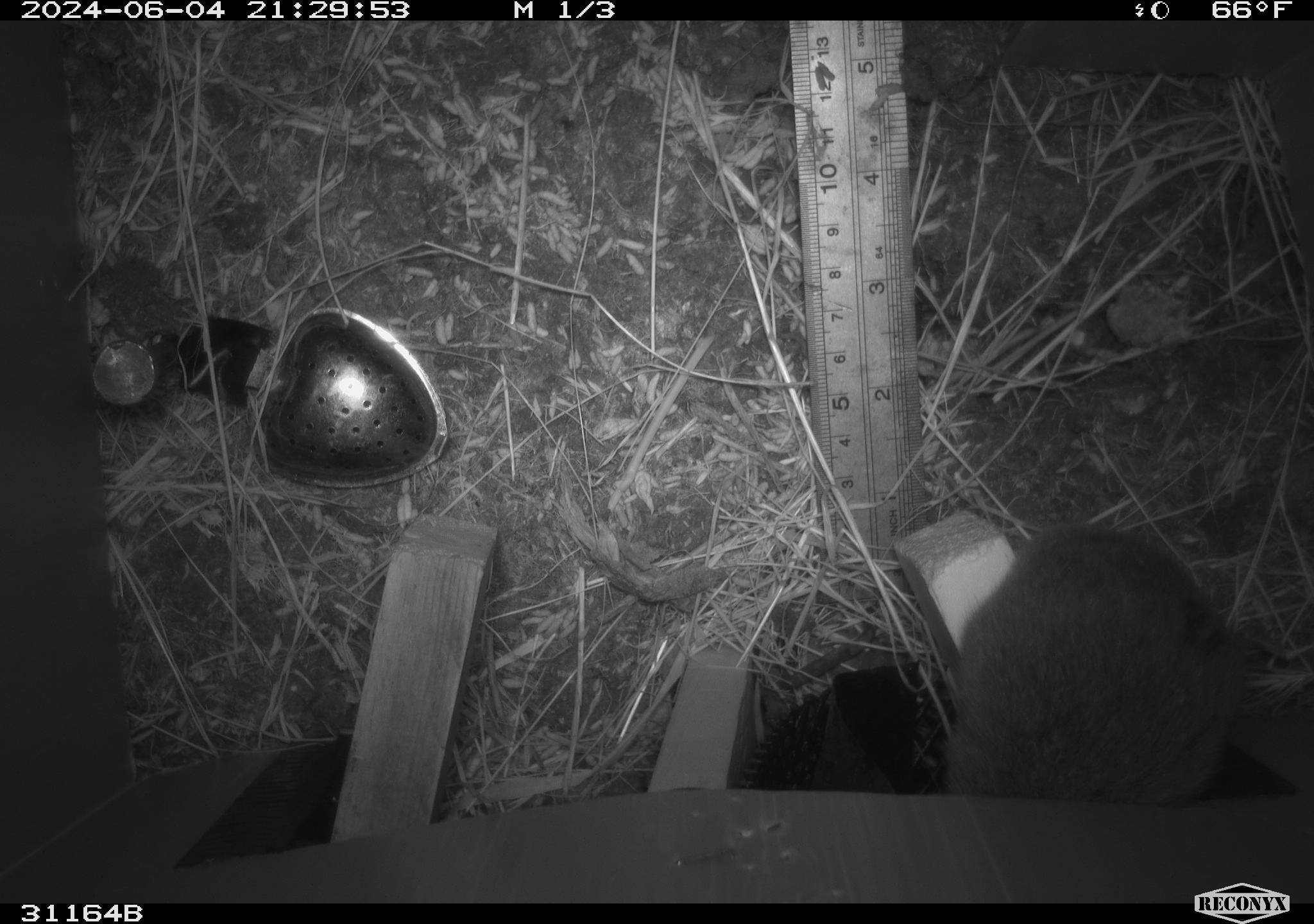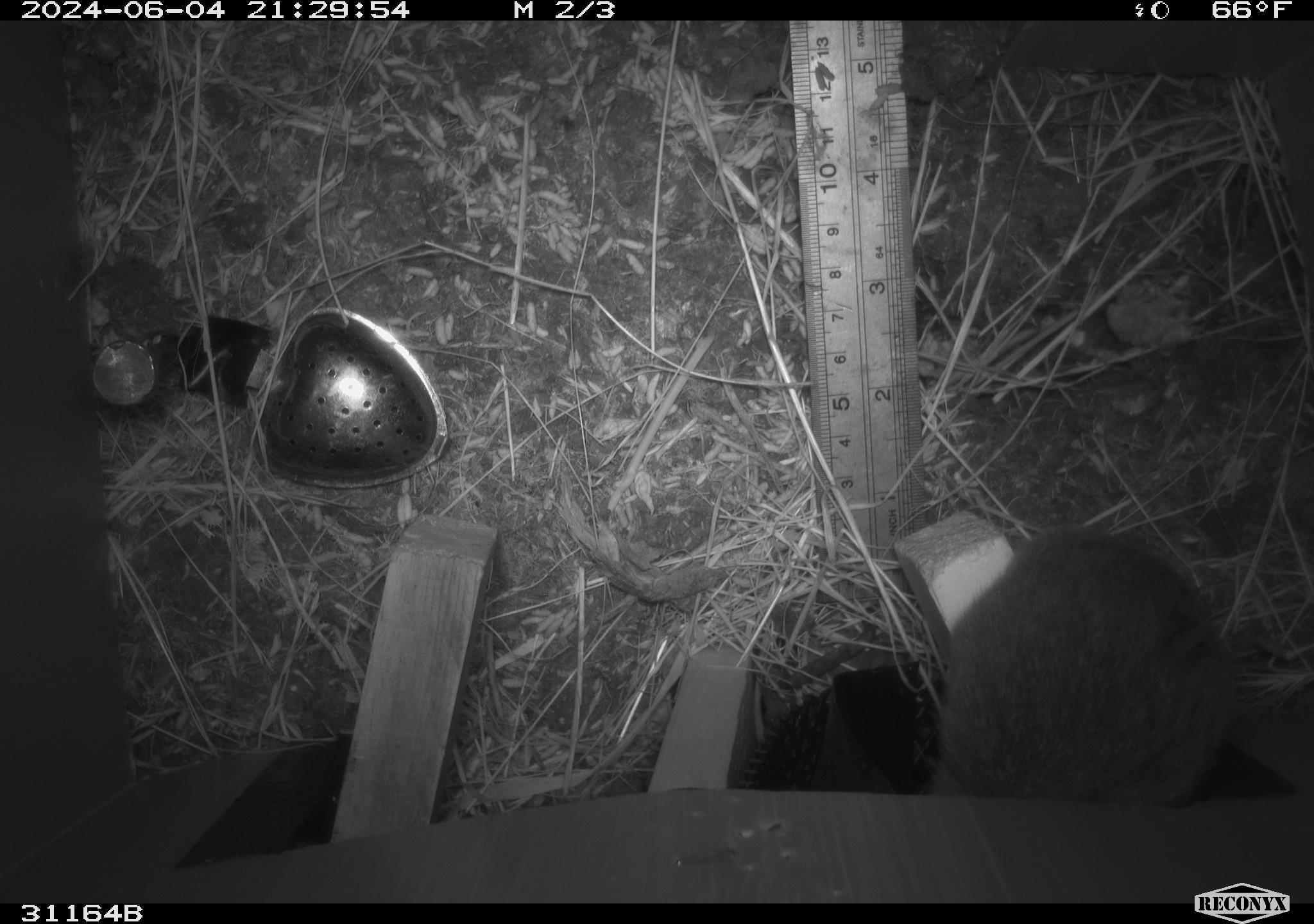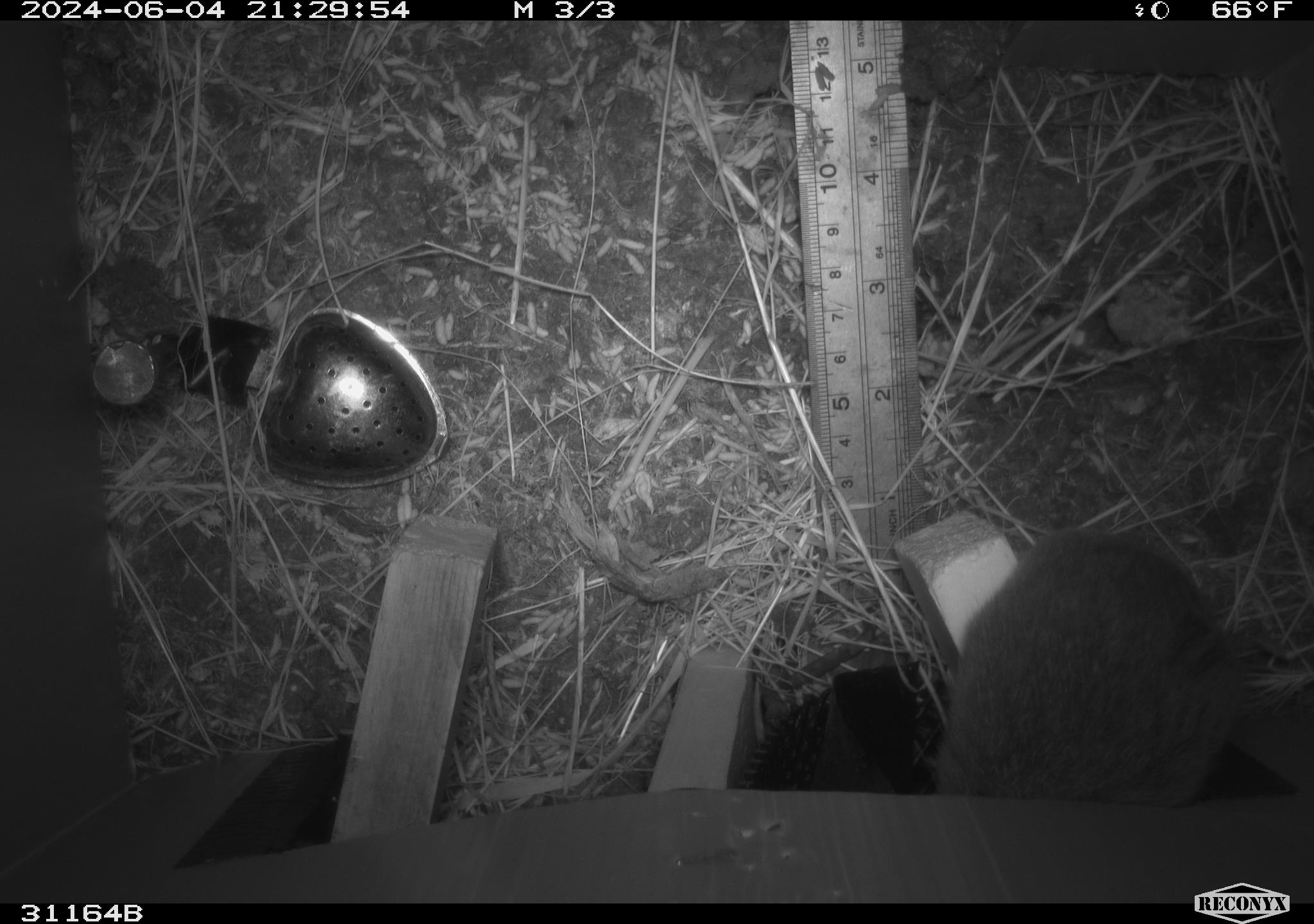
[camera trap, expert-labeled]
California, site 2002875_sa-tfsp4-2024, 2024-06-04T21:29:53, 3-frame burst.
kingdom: Animalia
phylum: Chordata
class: Mammalia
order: Rodentia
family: Cricetidae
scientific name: Arvicolinae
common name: voles, lemmings, and muskrats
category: arvicolinae subfamily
Arvicolinae subfamily (voles, lemmings, and muskrats) (Arvicolinae).